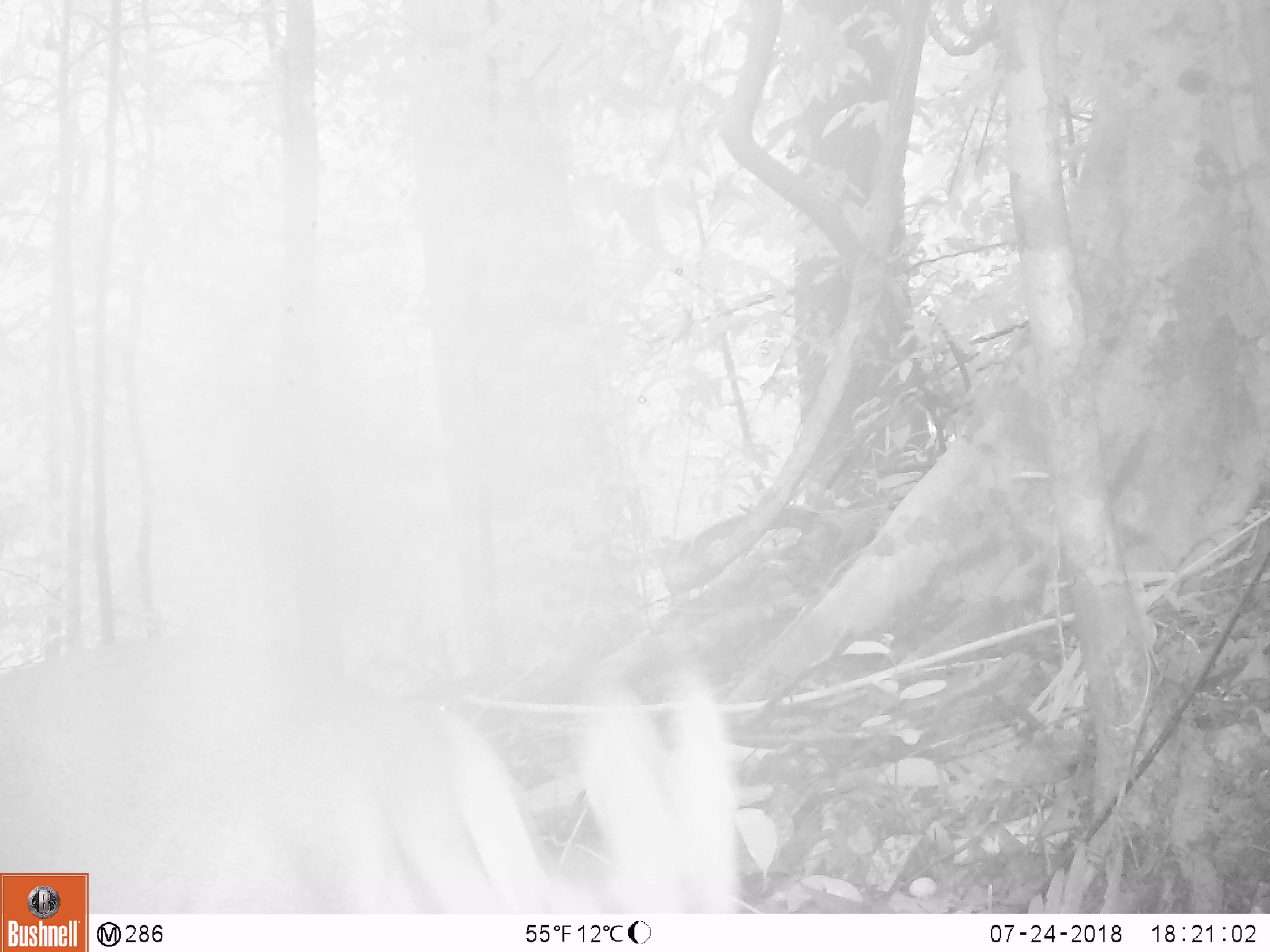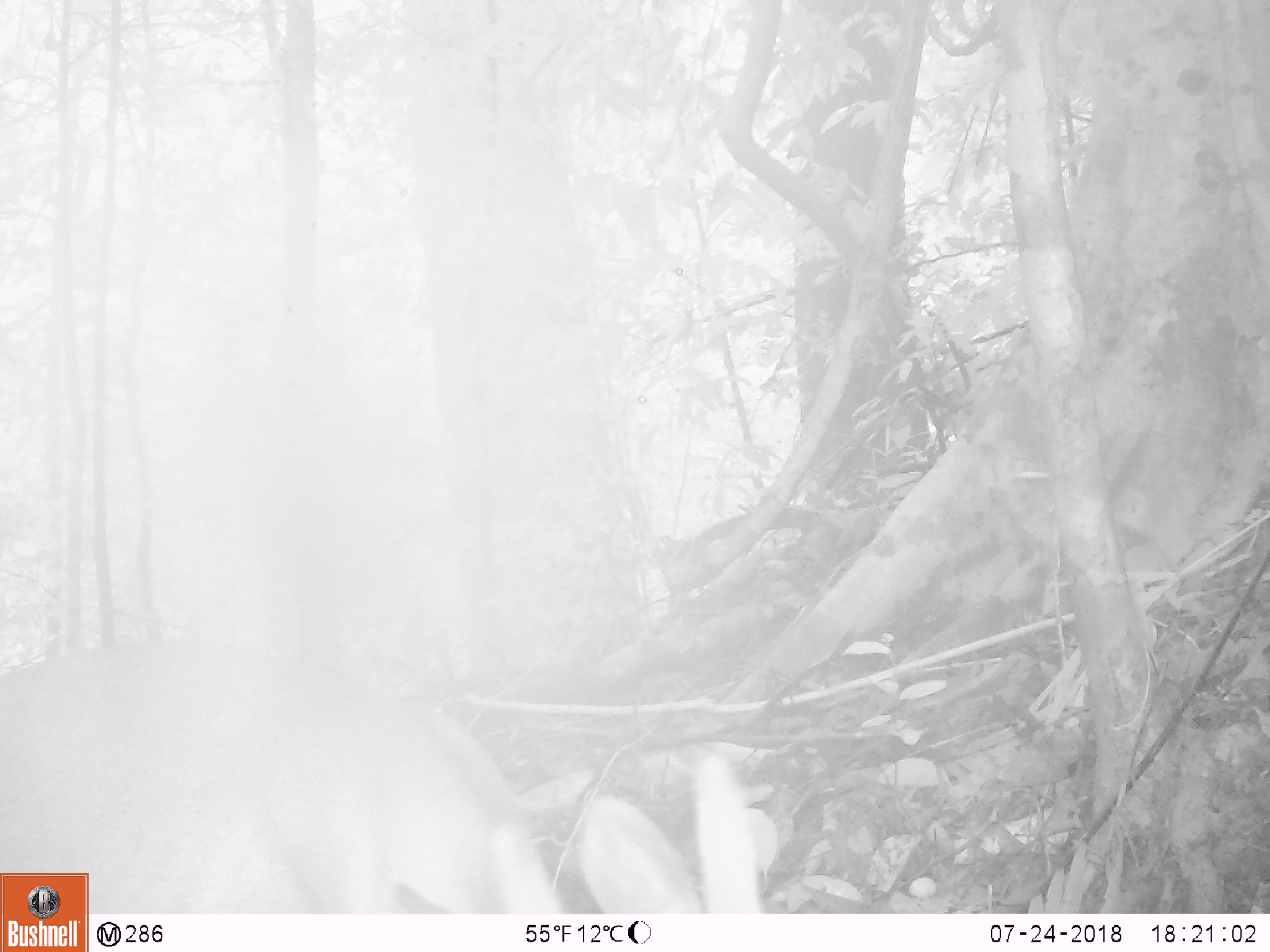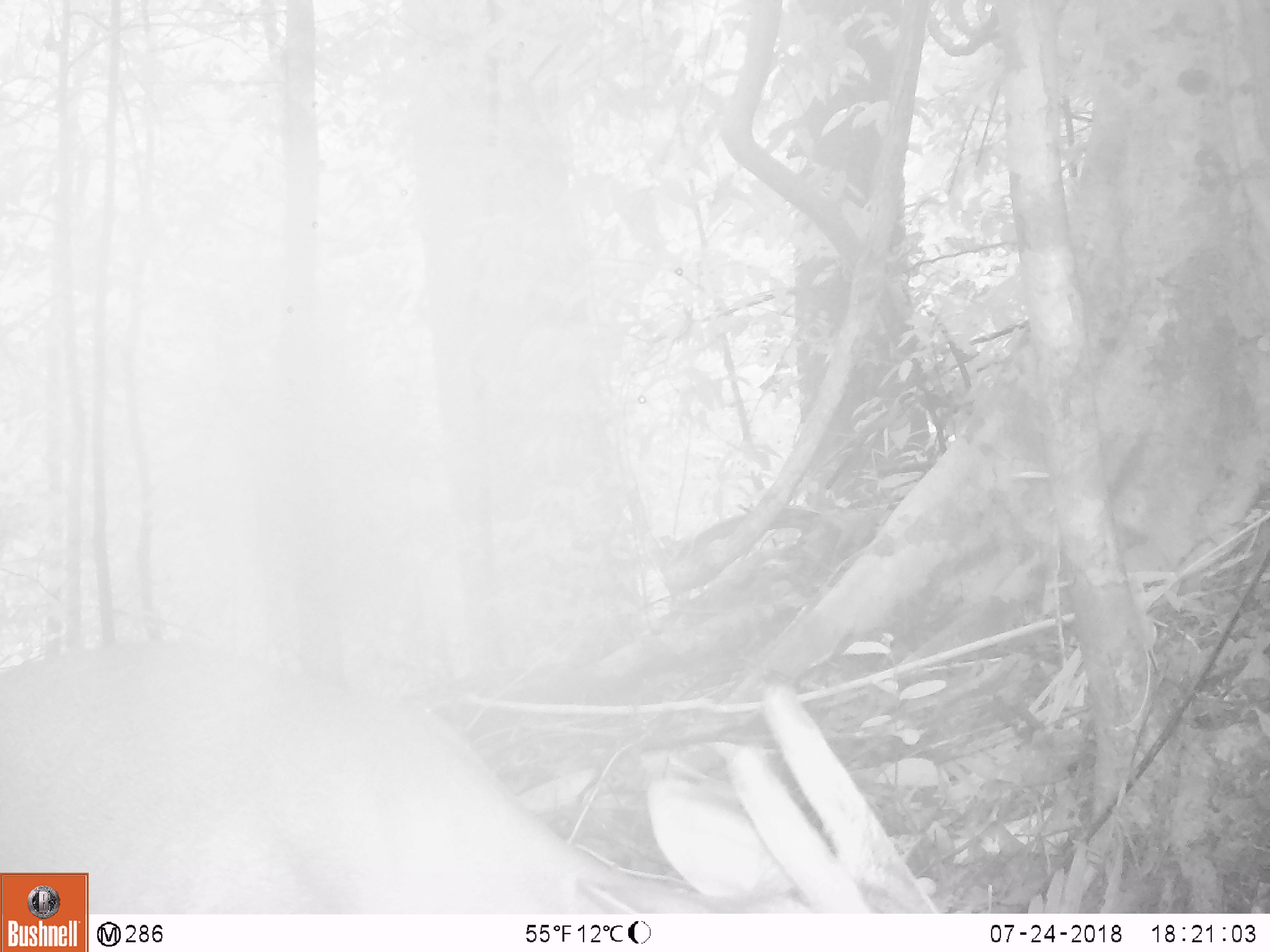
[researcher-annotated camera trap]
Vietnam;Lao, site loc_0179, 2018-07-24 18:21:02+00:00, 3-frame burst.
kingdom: Animalia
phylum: Chordata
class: Mammalia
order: Artiodactyla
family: Cervidae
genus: Muntiacus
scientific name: Muntiacus vuquangensis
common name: large-antlered muntjac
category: large antlered muntjac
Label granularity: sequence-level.